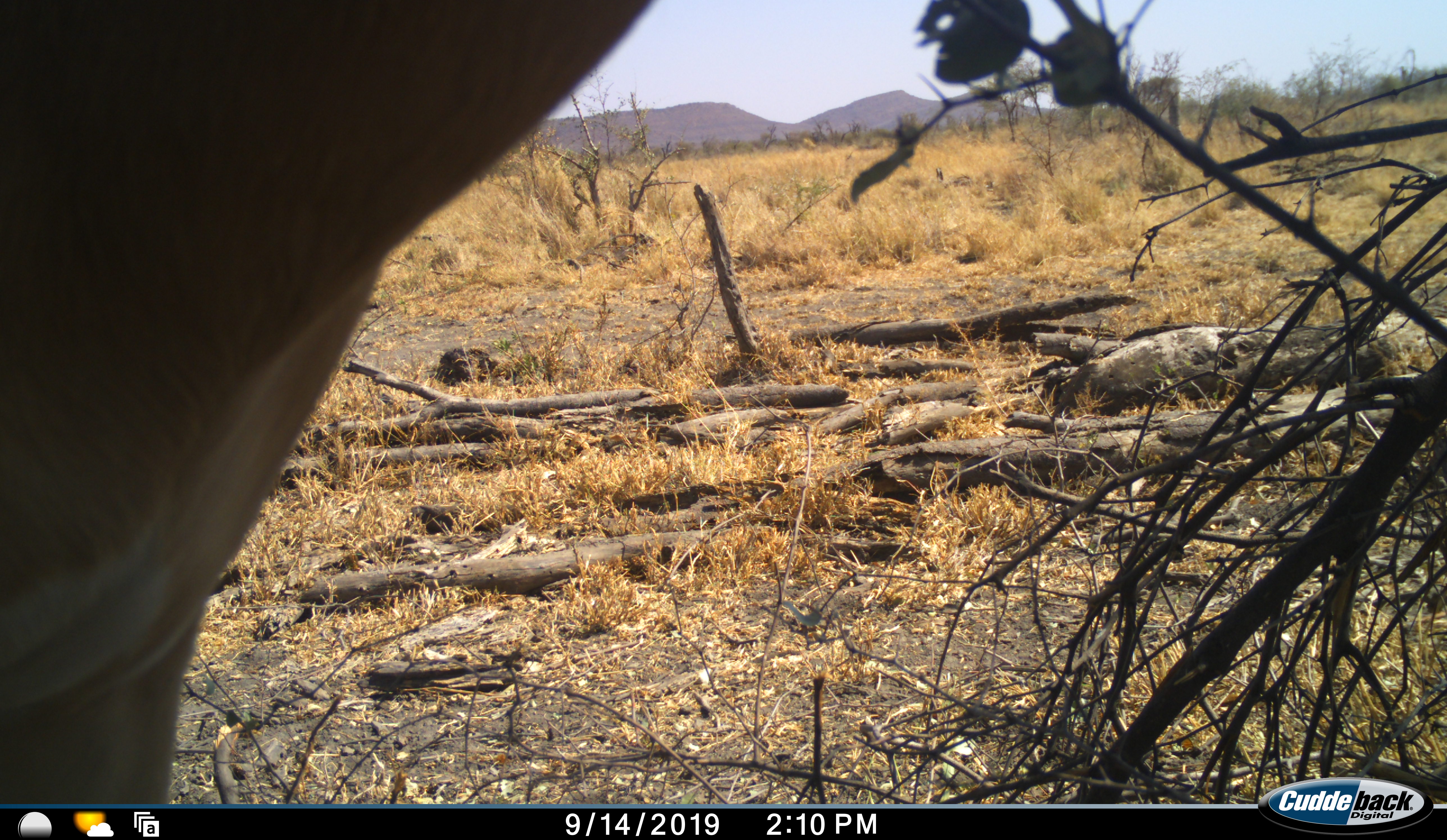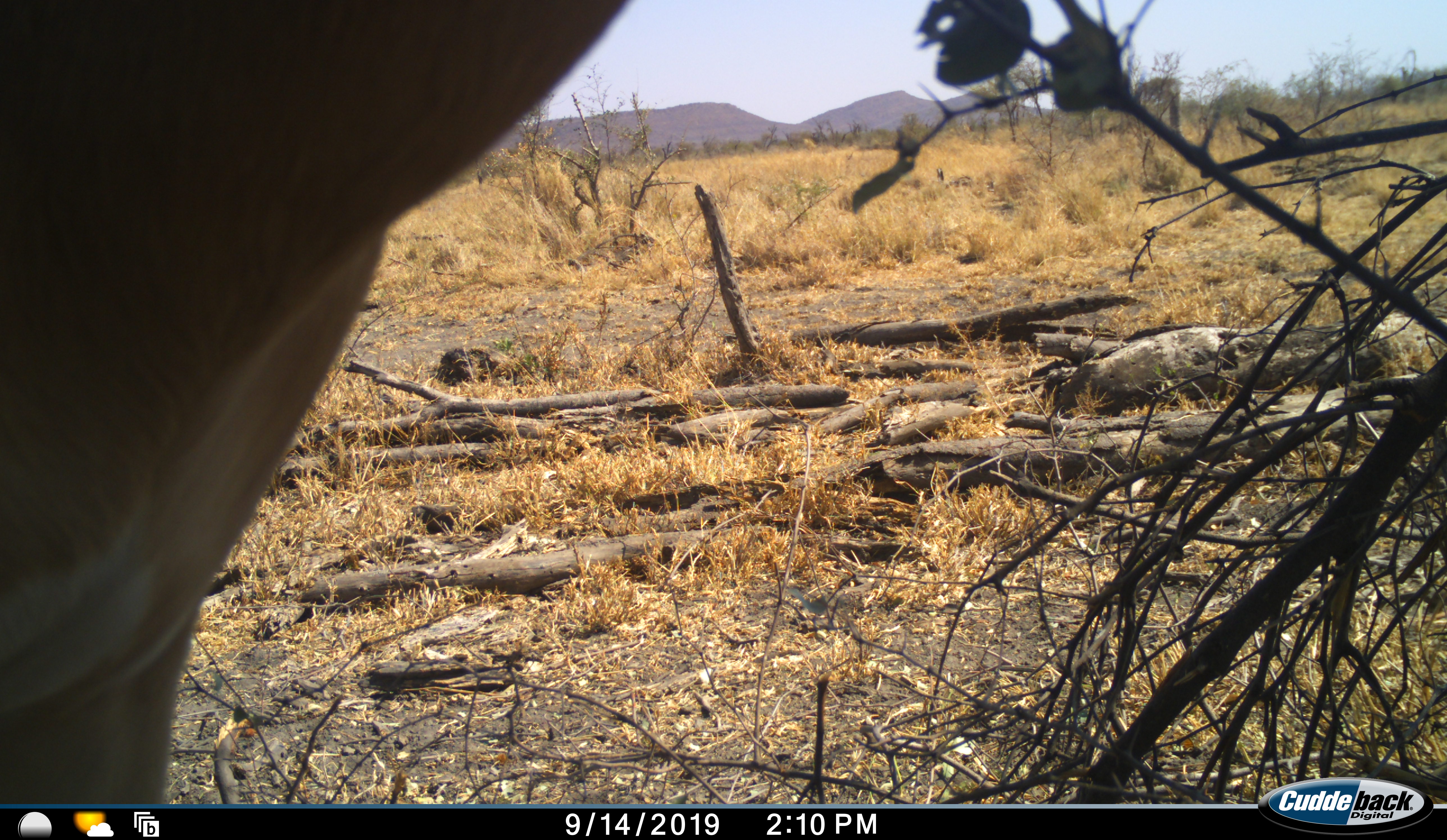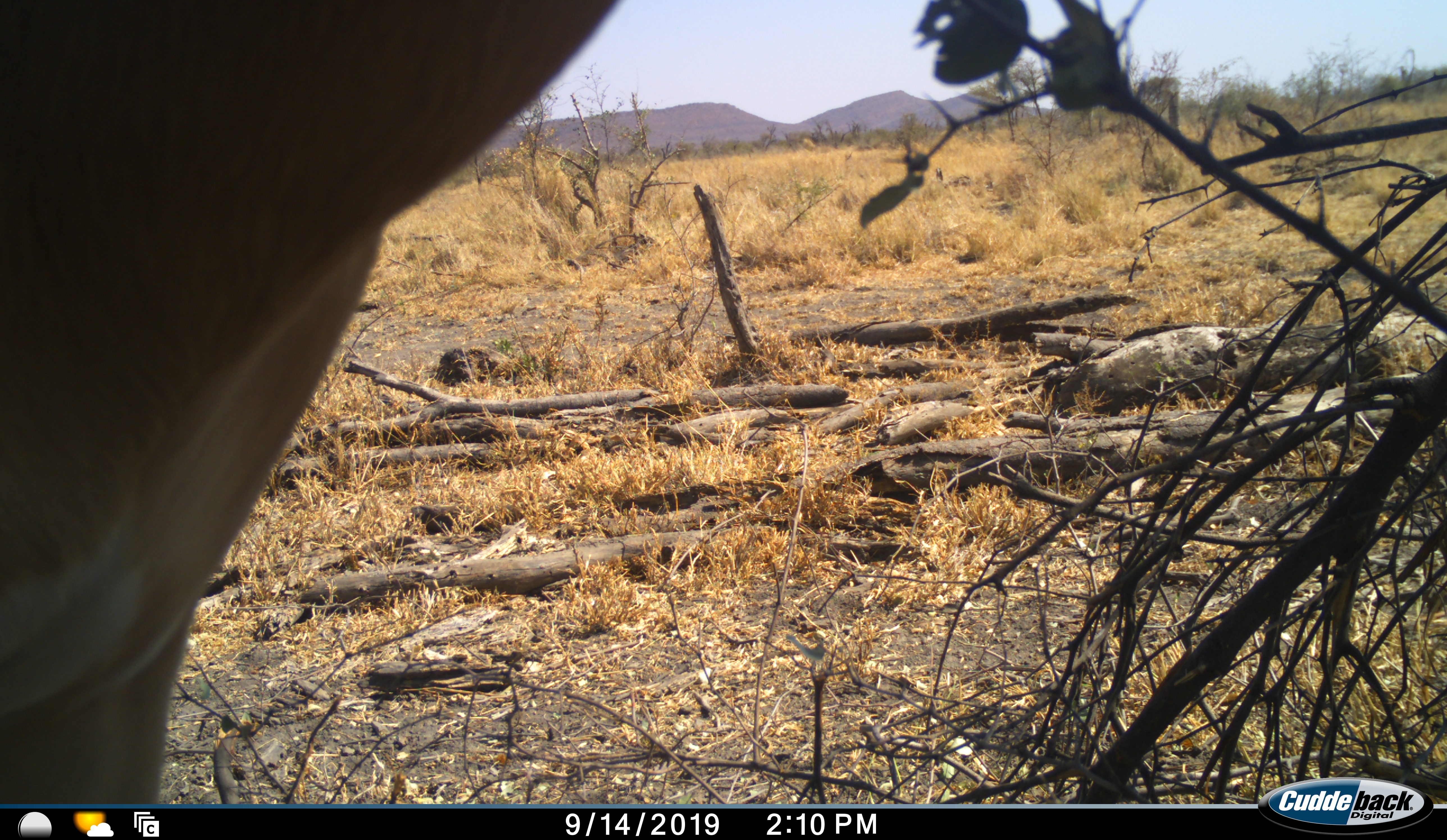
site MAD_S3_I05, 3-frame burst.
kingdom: Animalia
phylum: Chordata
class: Mammalia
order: Artiodactyla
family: Bovidae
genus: Aepyceros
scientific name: Aepyceros melampus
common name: impala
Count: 1.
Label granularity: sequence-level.